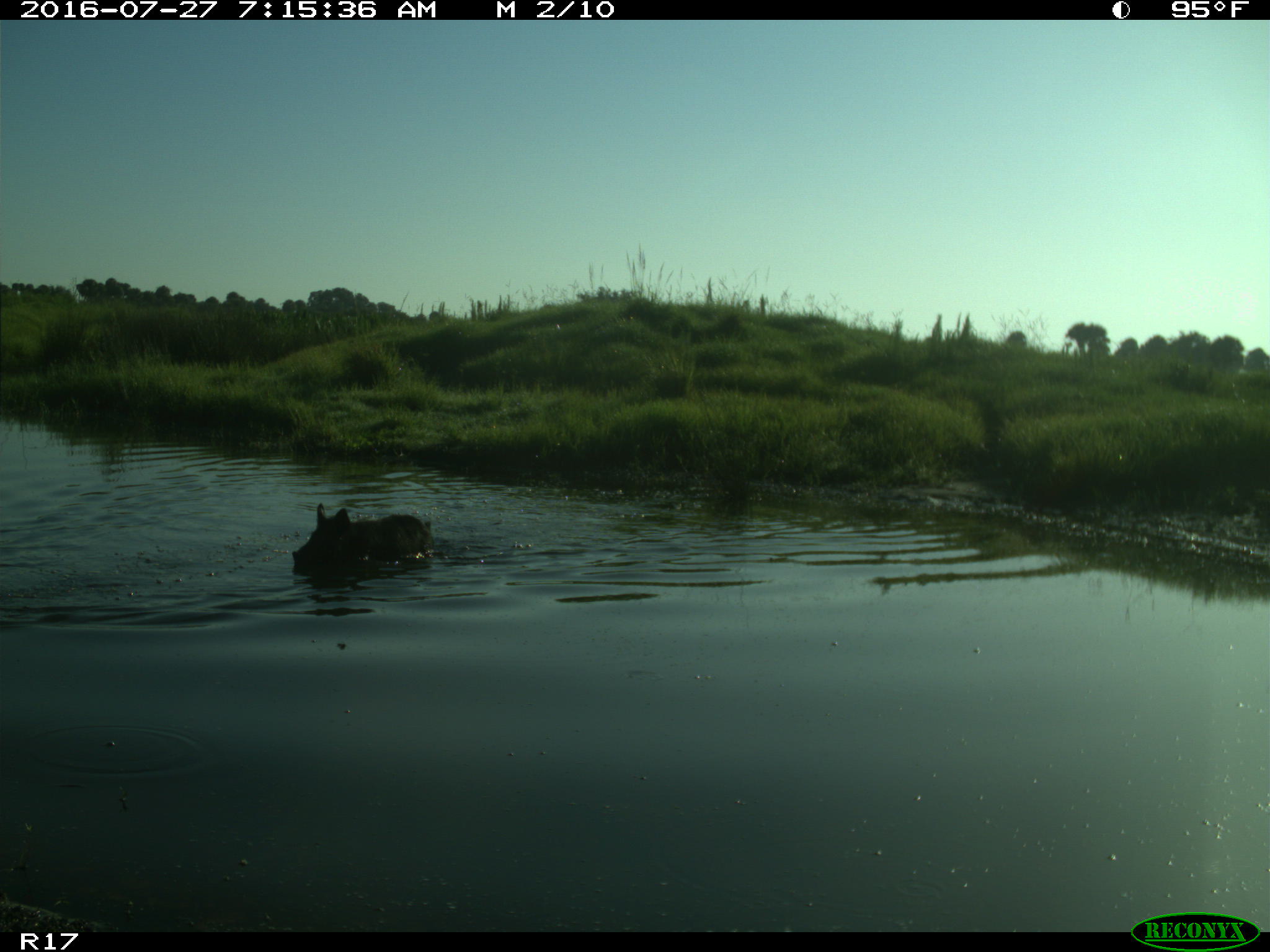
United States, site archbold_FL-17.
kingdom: Animalia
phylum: Chordata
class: Mammalia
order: Artiodactyla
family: Suidae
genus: Sus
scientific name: Sus scrofa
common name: wild boar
Sus scrofa (wild boar).